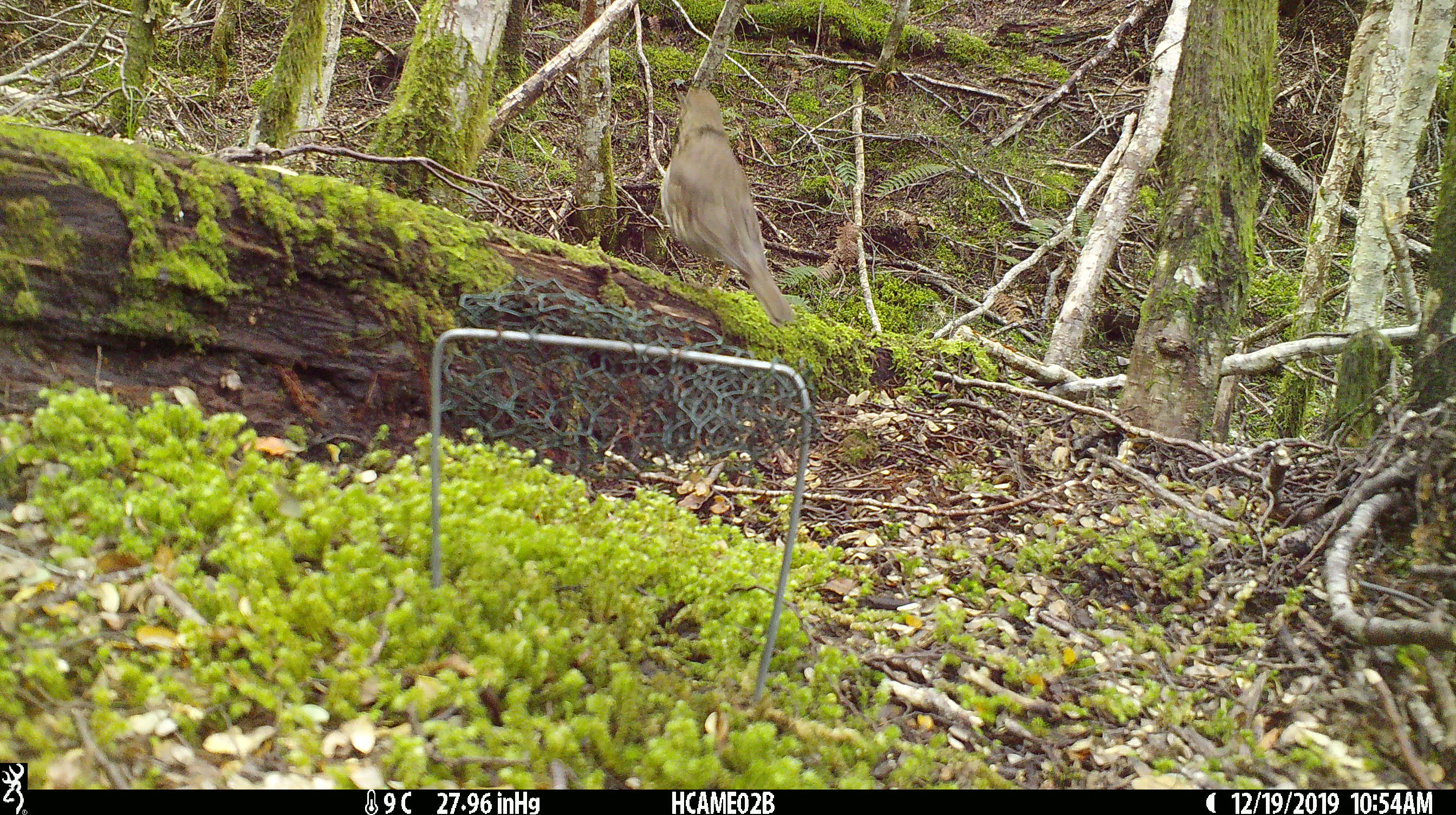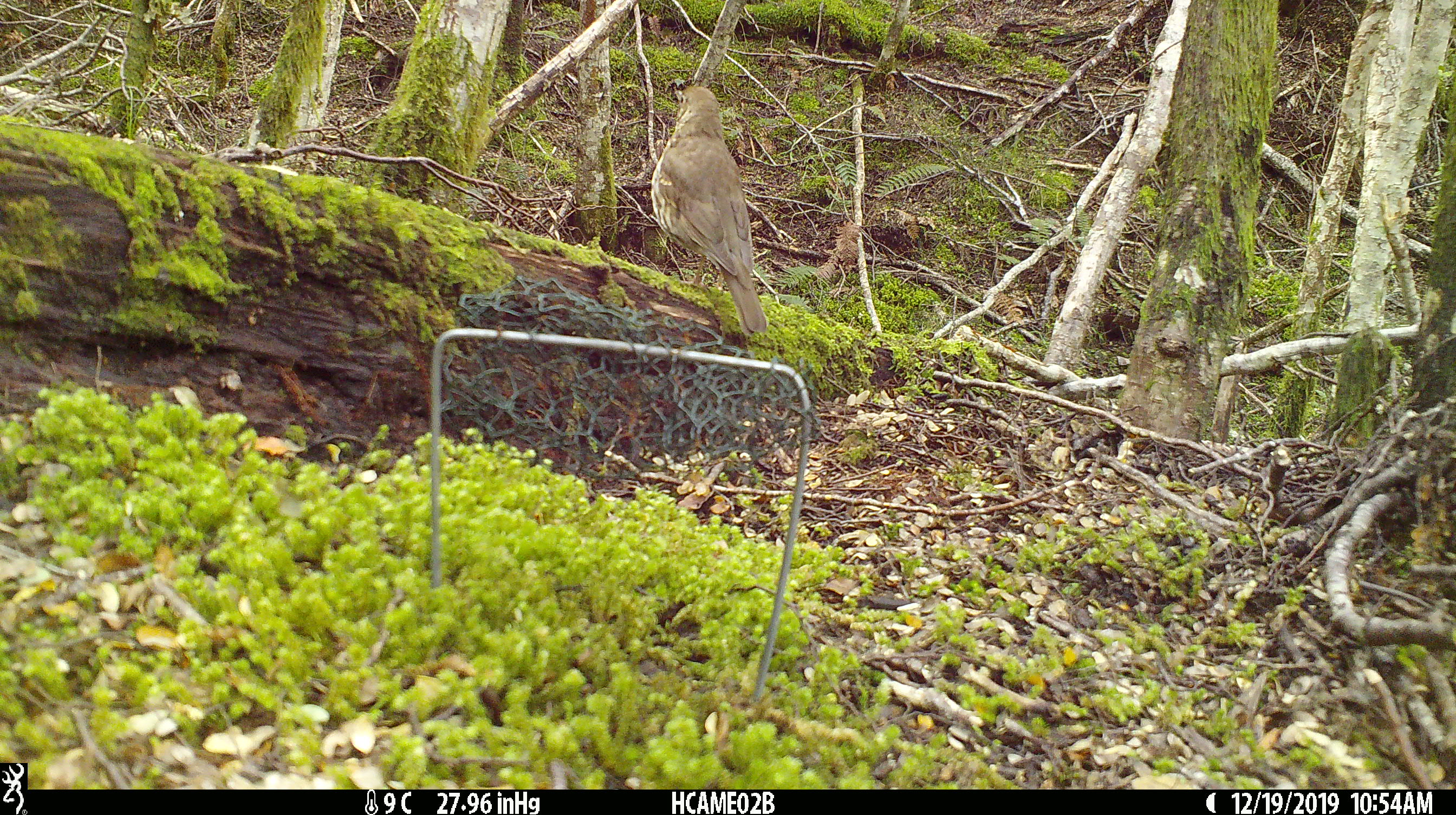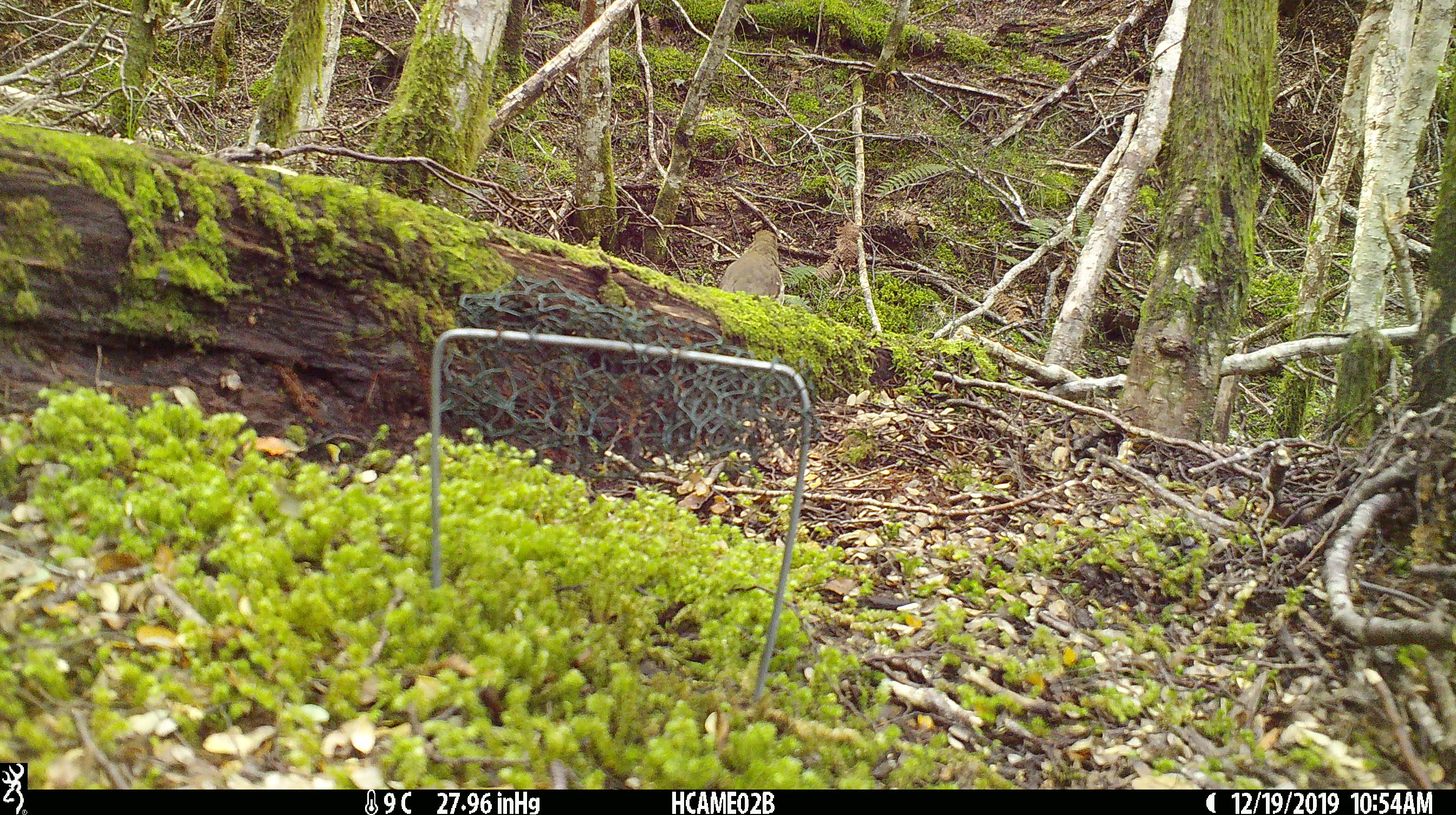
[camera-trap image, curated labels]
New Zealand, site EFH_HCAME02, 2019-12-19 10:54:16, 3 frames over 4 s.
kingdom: Animalia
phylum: Chordata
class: Aves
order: Passeriformes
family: Turdidae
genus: Turdus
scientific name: Turdus philomelos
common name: song thrush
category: thrush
Thrush (song thrush) (Turdus philomelos).